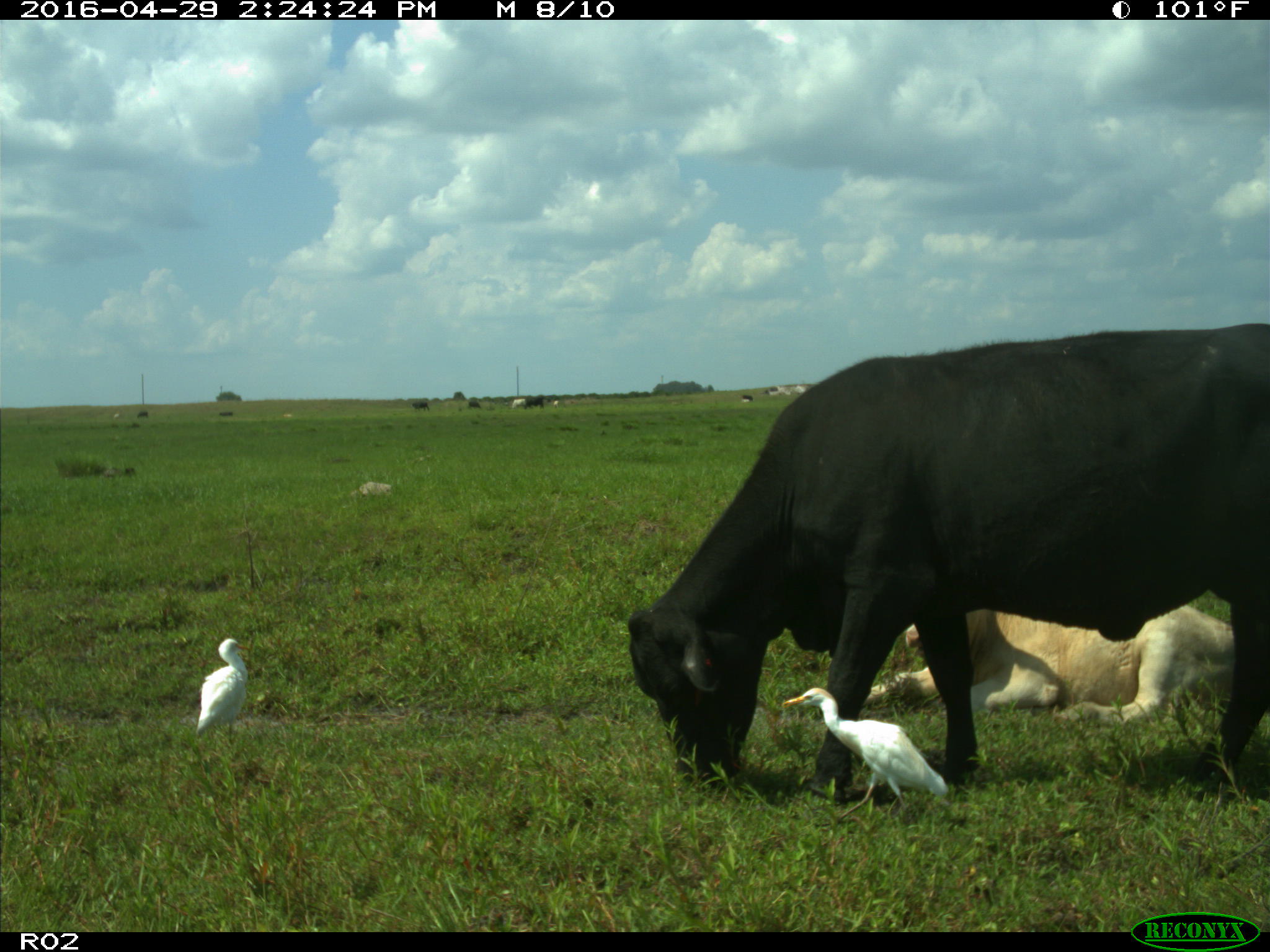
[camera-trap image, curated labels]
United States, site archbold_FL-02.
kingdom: Animalia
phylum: Chordata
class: Mammalia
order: Artiodactyla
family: Bovidae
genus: Bos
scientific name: Bos taurus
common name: domestic cow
Bos taurus (domestic cow).